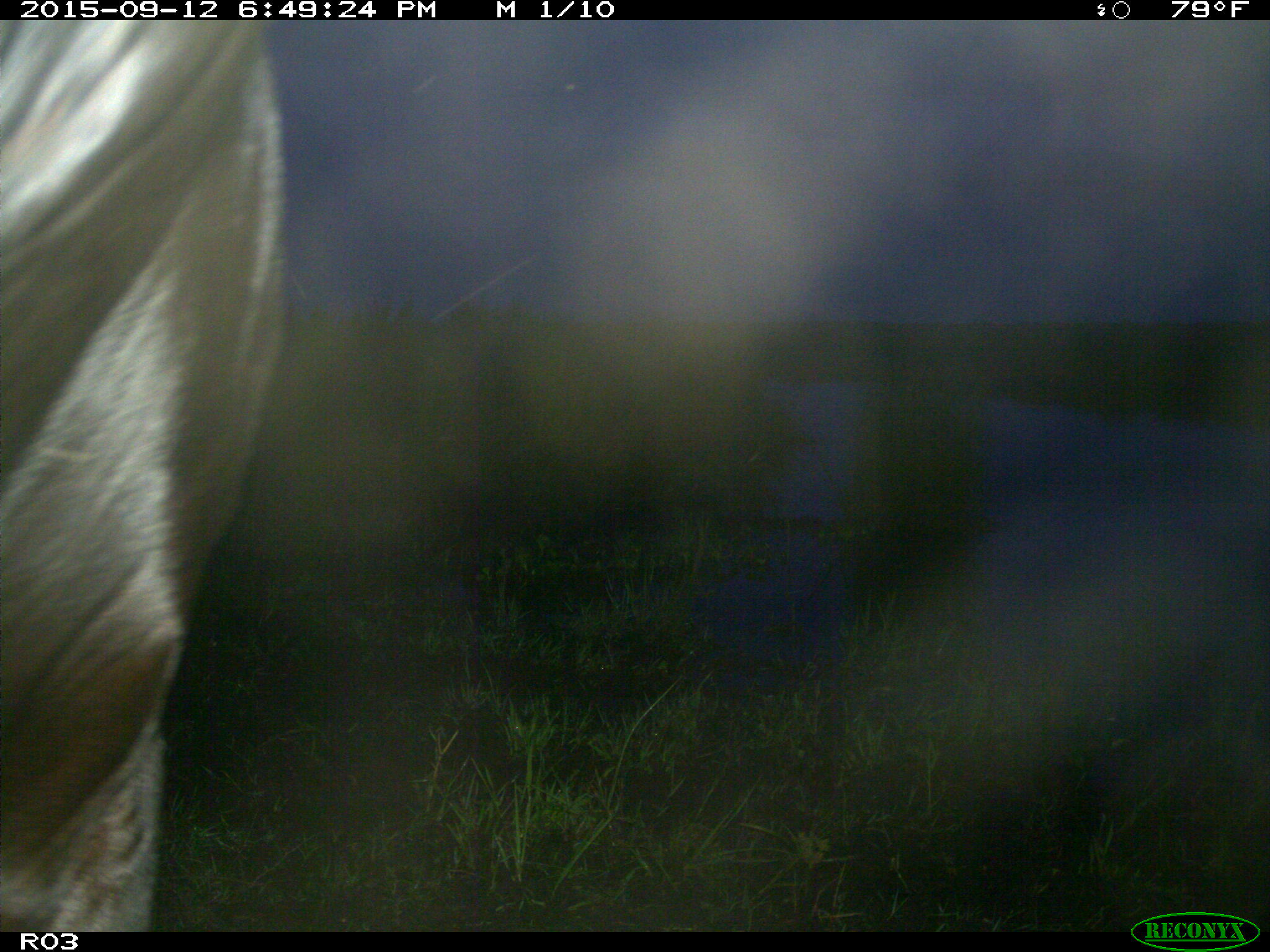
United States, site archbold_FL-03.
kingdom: Animalia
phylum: Chordata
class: Mammalia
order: Artiodactyla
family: Bovidae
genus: Bos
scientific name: Bos taurus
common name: domestic cow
Bos taurus (domestic cow).